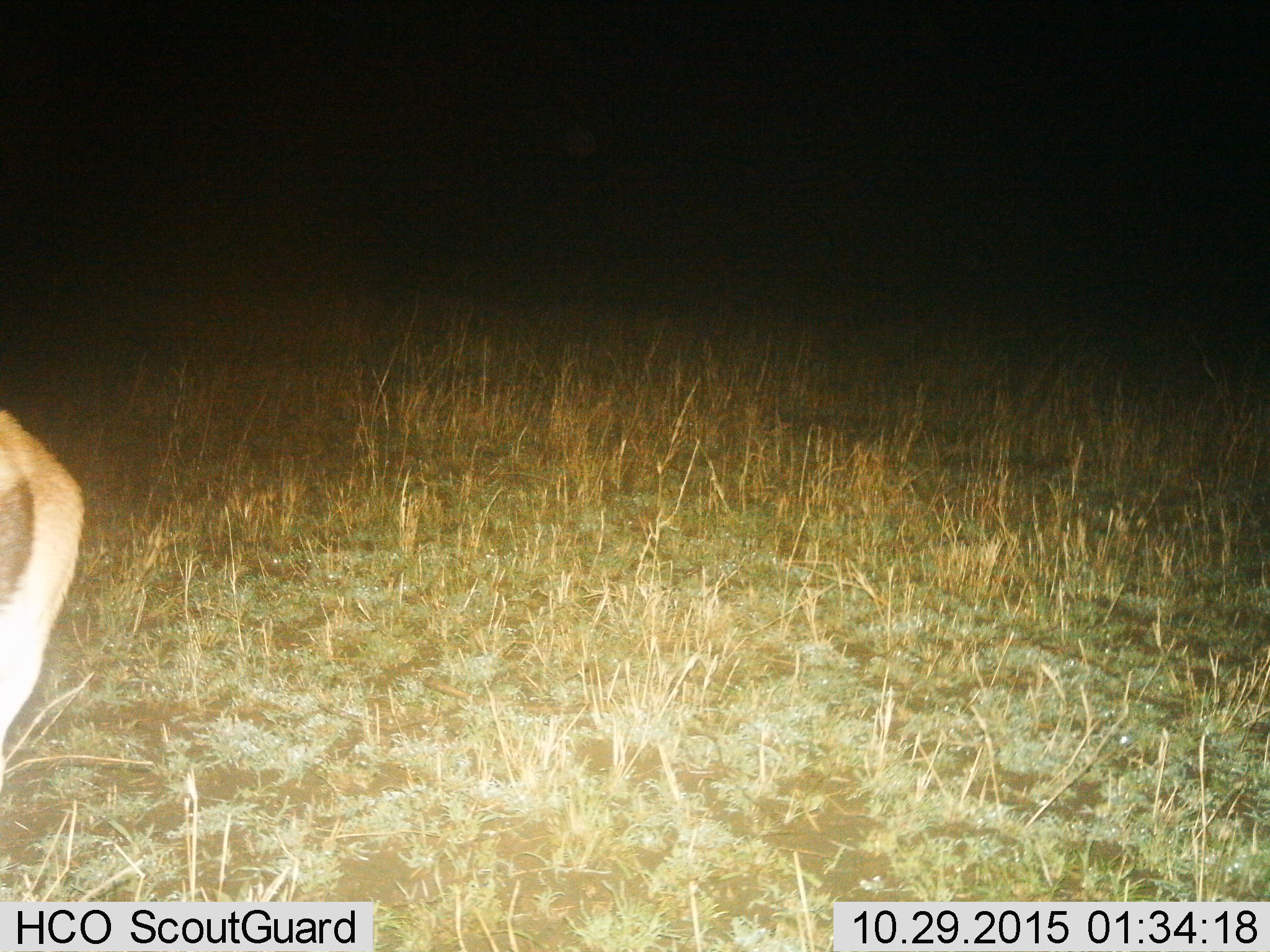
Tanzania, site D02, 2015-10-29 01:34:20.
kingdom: Animalia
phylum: Chordata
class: Mammalia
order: Artiodactyla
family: Bovidae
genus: Eudorcas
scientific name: Eudorcas thomsonii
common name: thomson's gazelle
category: gazellethomsons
Gazellethomsons (thomson's gazelle) (Eudorcas thomsonii), count 1. Behavior (volunteer vote fractions): standing 100%, resting 0%, moving 10%, interacting 0%. Young present (vote fraction): 0%. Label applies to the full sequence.